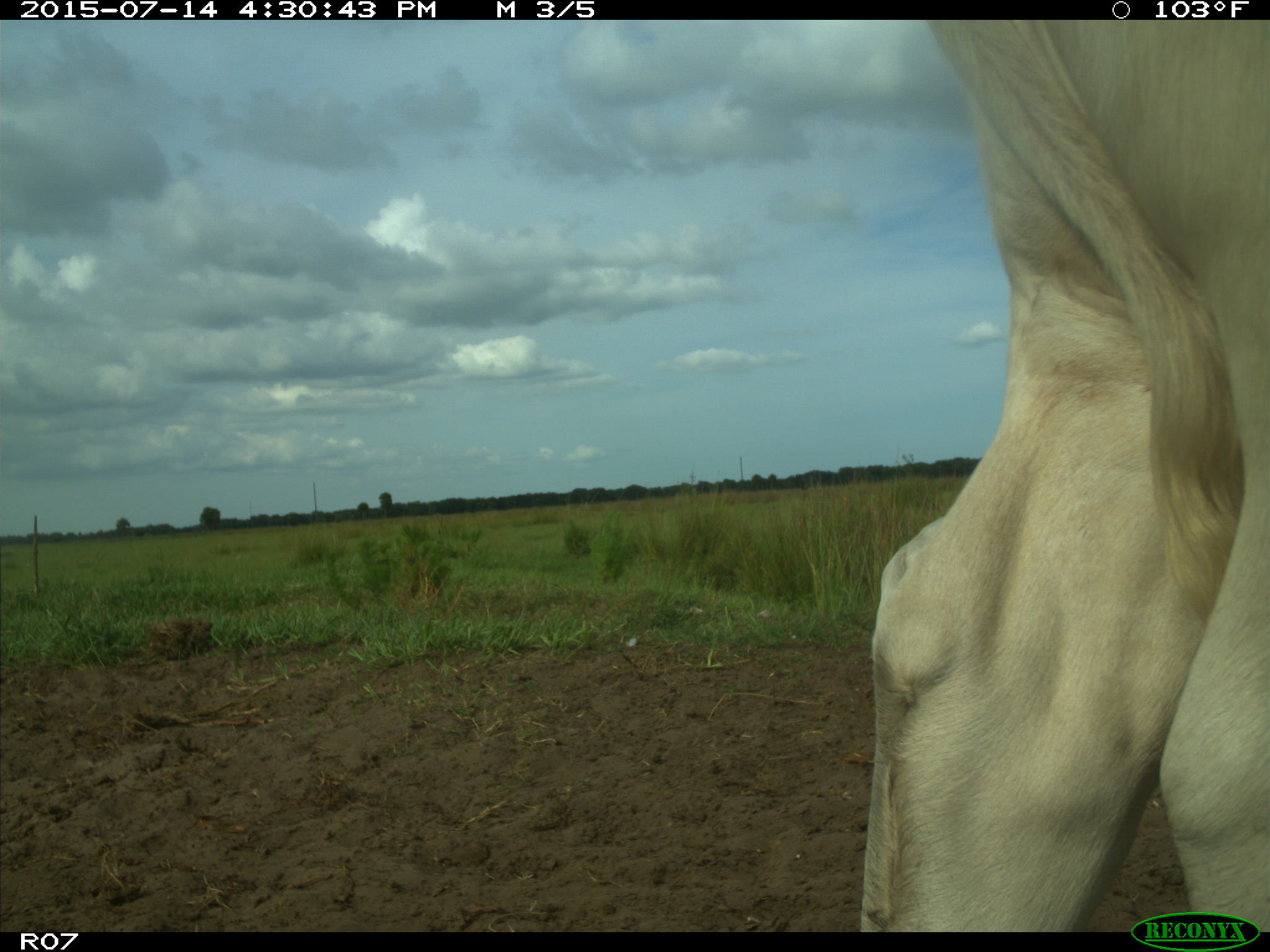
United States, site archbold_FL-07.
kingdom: Animalia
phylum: Chordata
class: Mammalia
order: Artiodactyla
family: Bovidae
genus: Bos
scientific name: Bos taurus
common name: domestic cow